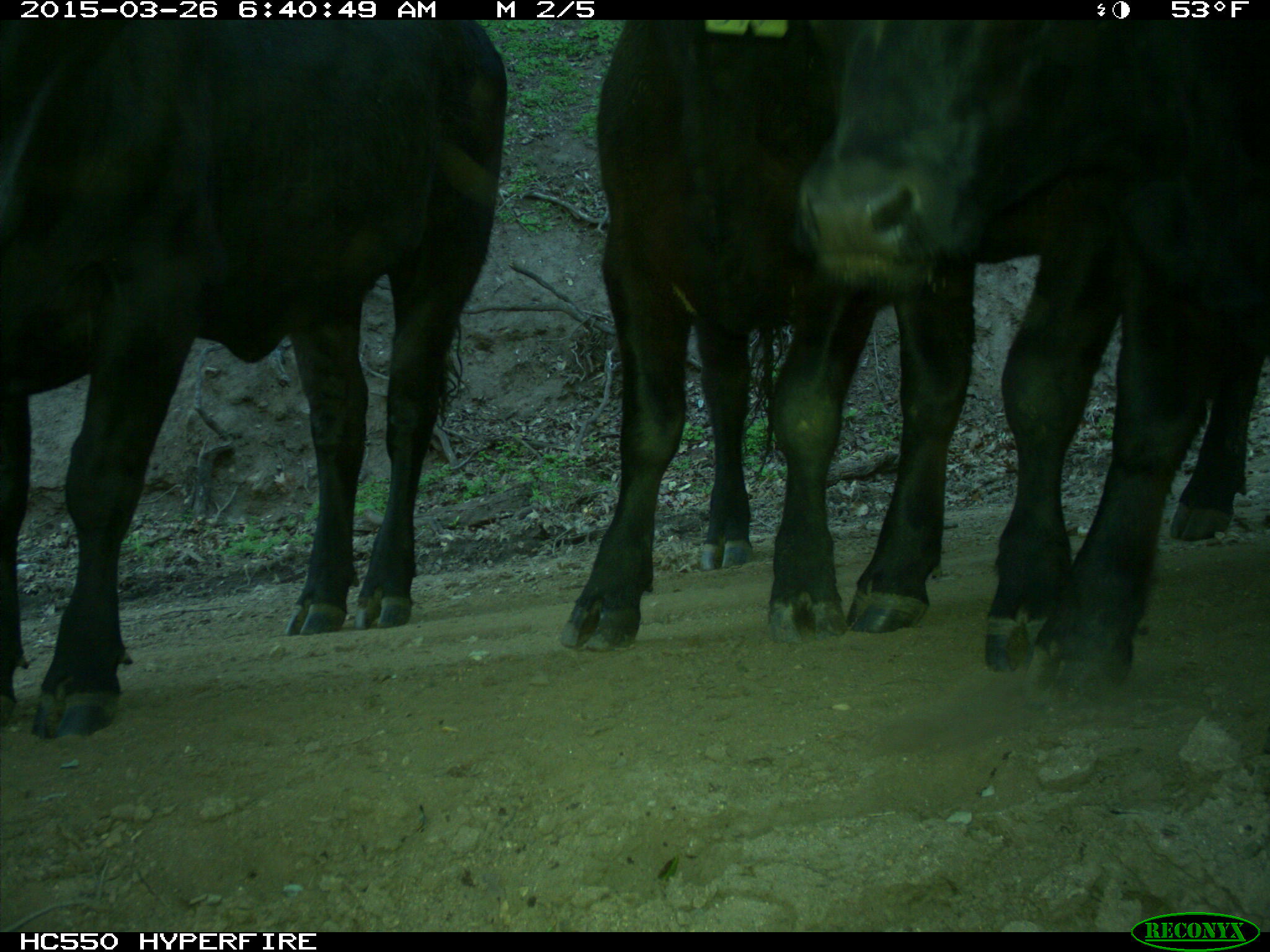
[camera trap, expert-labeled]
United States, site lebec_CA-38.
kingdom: Animalia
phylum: Chordata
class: Mammalia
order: Artiodactyla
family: Bovidae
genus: Bos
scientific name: Bos taurus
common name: domestic cow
Bos taurus (domestic cow).